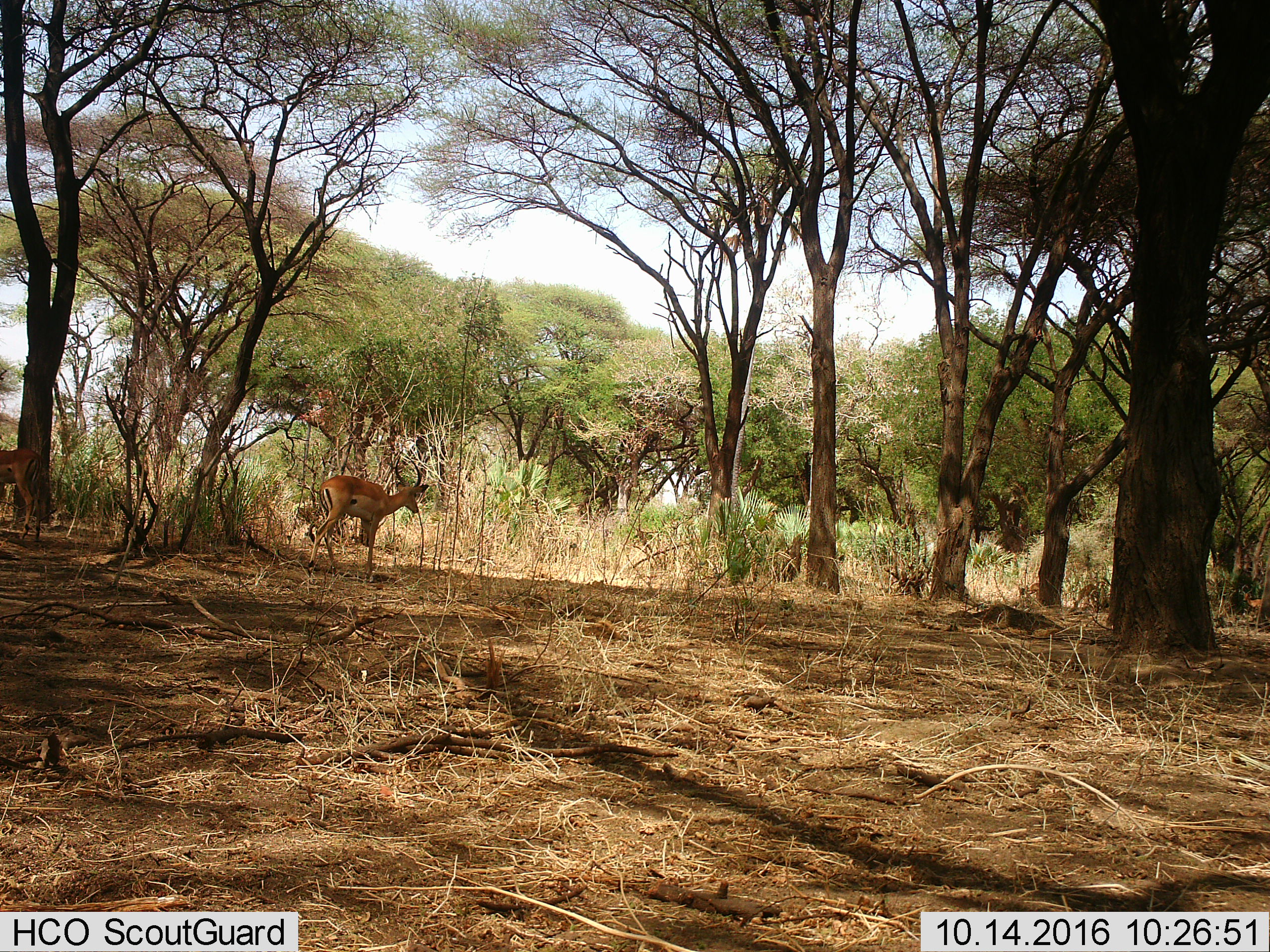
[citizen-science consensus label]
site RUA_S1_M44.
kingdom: Animalia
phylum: Chordata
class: Mammalia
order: Artiodactyla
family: Bovidae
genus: Aepyceros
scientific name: Aepyceros melampus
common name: impala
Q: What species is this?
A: Impala (Aepyceros melampus).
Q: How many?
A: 2.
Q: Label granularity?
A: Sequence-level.